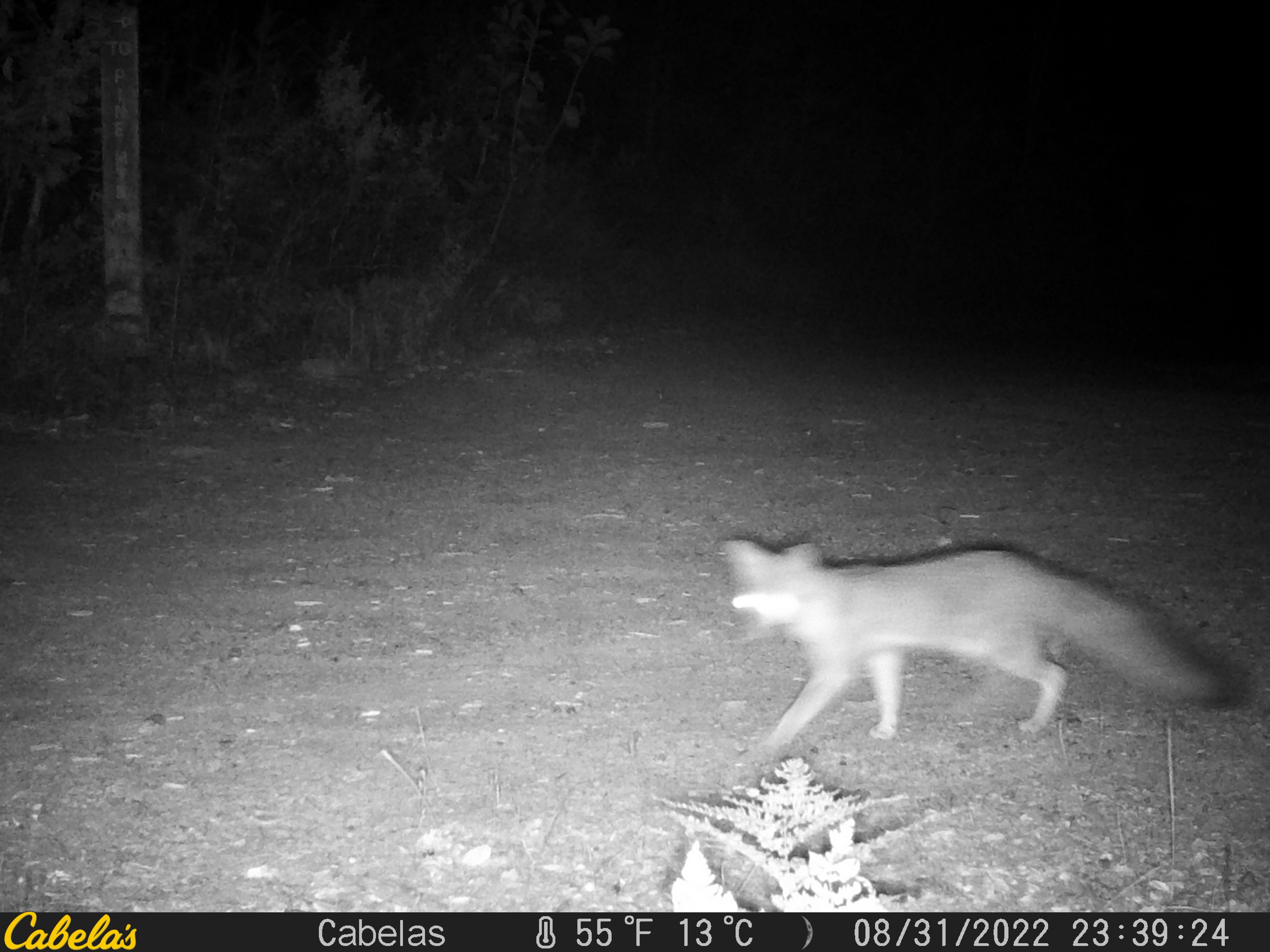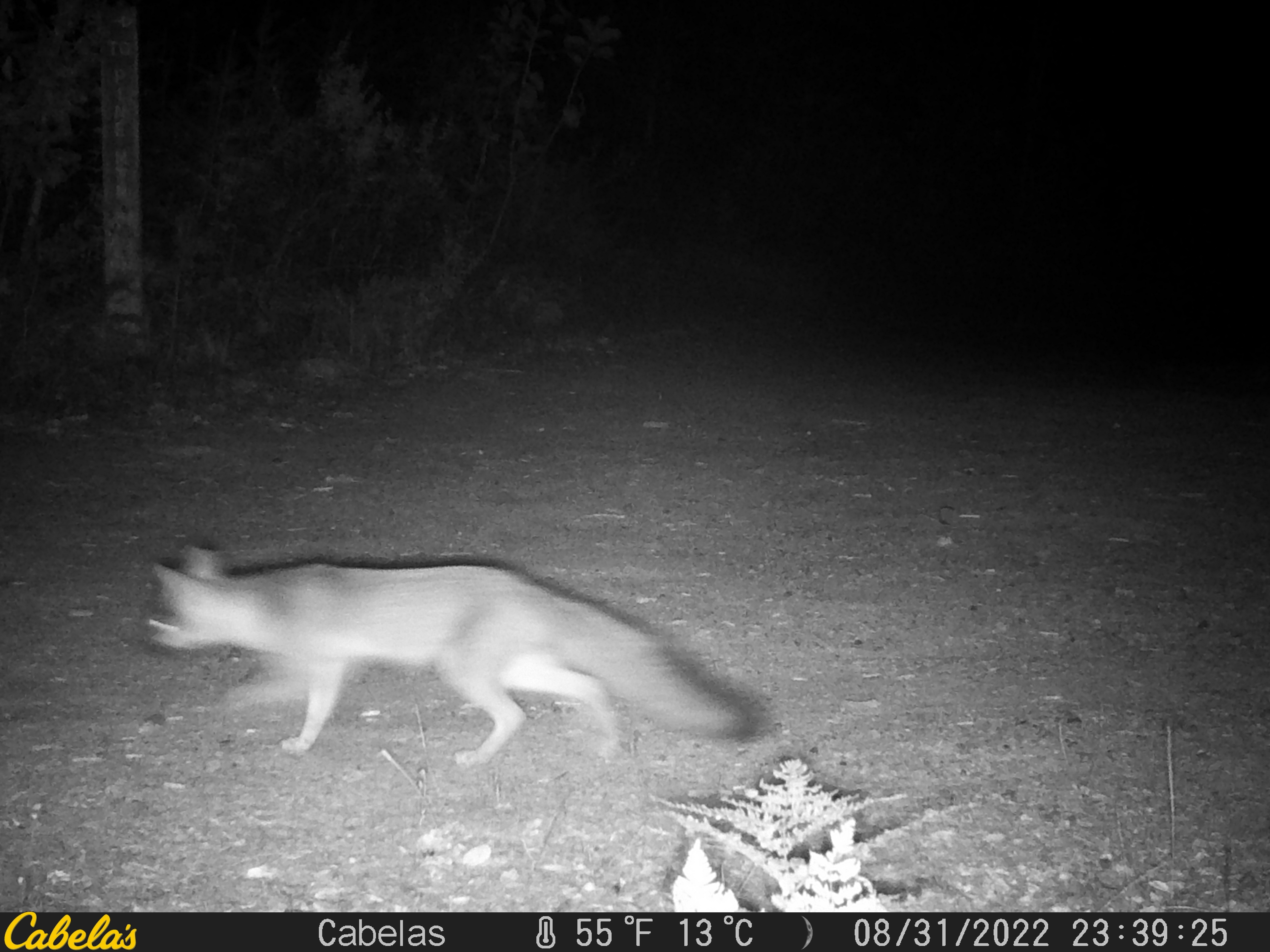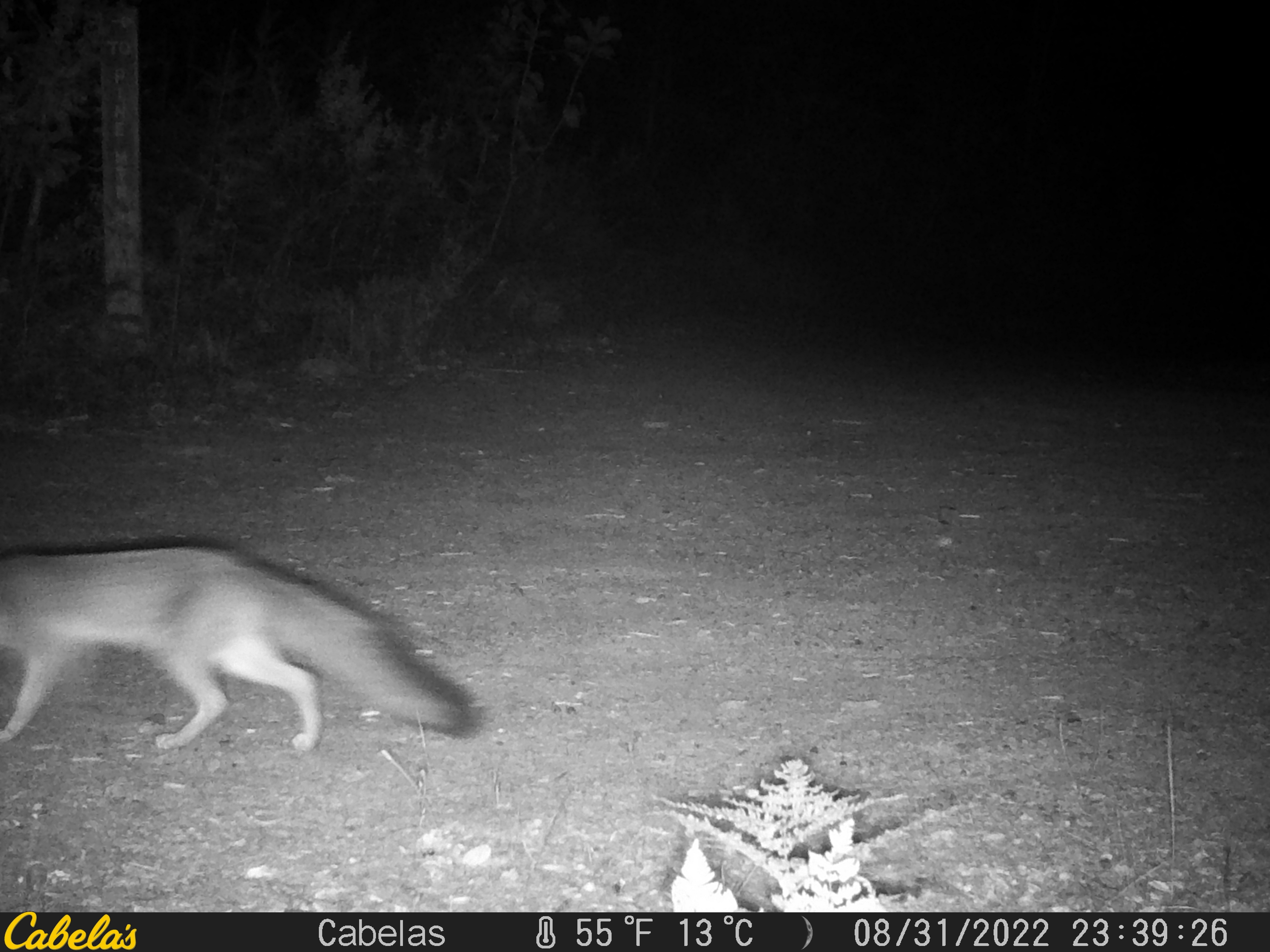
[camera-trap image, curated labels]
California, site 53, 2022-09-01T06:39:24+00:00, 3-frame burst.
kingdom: Animalia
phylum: Chordata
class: Mammalia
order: Carnivora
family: Canidae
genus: Urocyon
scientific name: Urocyon cinereoargenteus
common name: gray fox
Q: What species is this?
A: Gray fox (Urocyon cinereoargenteus).